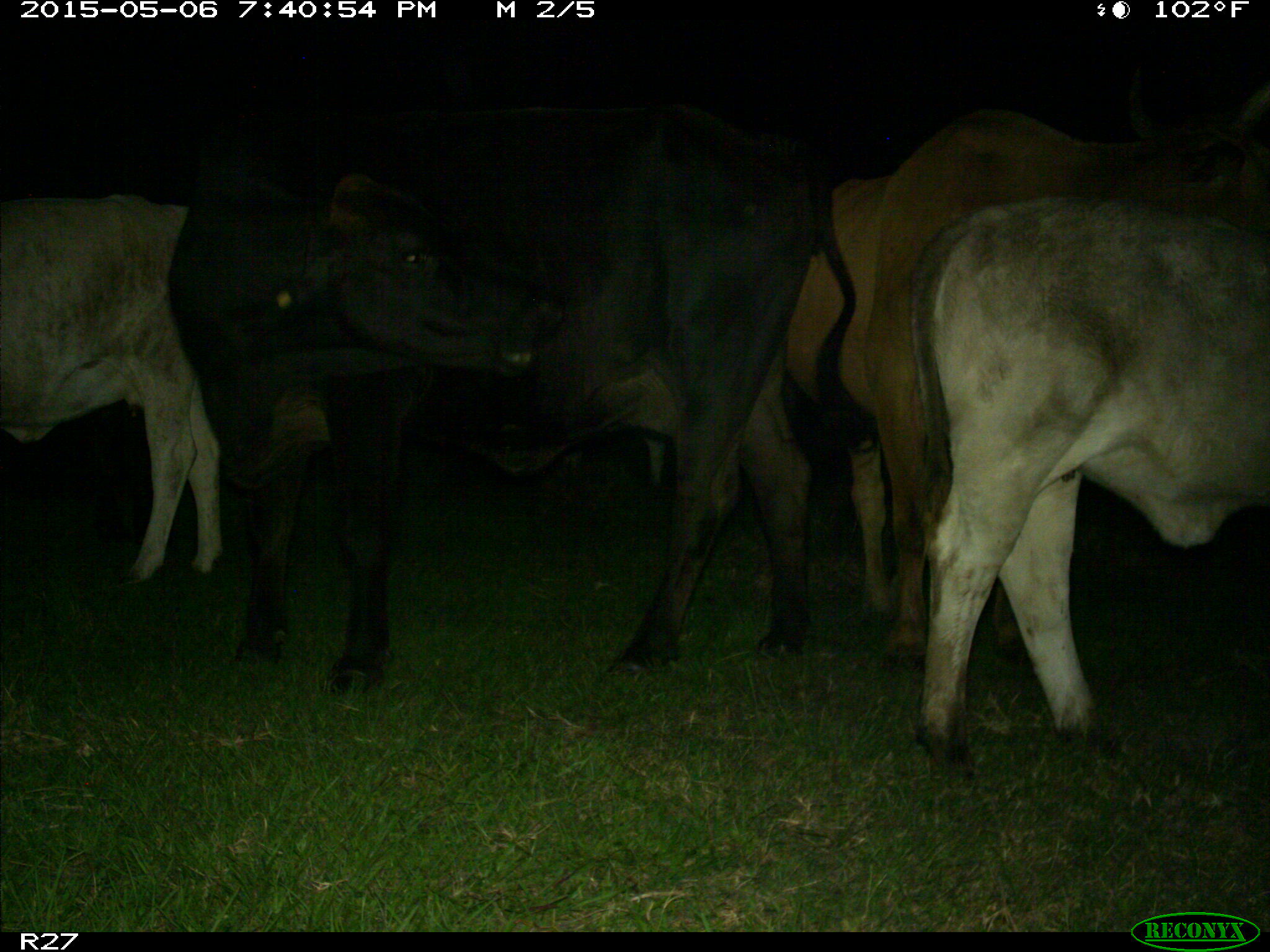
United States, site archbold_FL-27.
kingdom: Animalia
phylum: Chordata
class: Mammalia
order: Artiodactyla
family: Bovidae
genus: Bos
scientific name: Bos taurus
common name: domestic cow